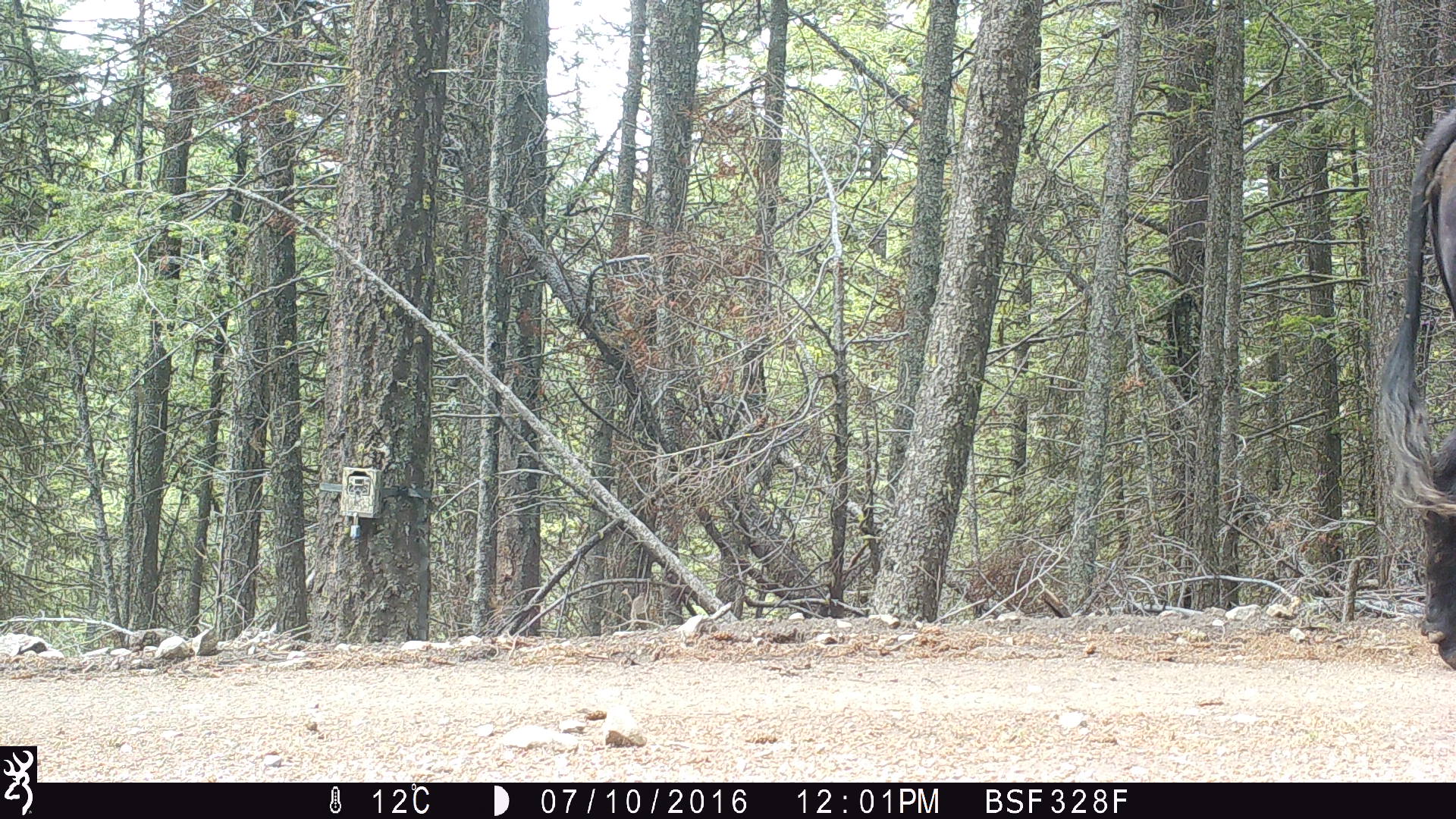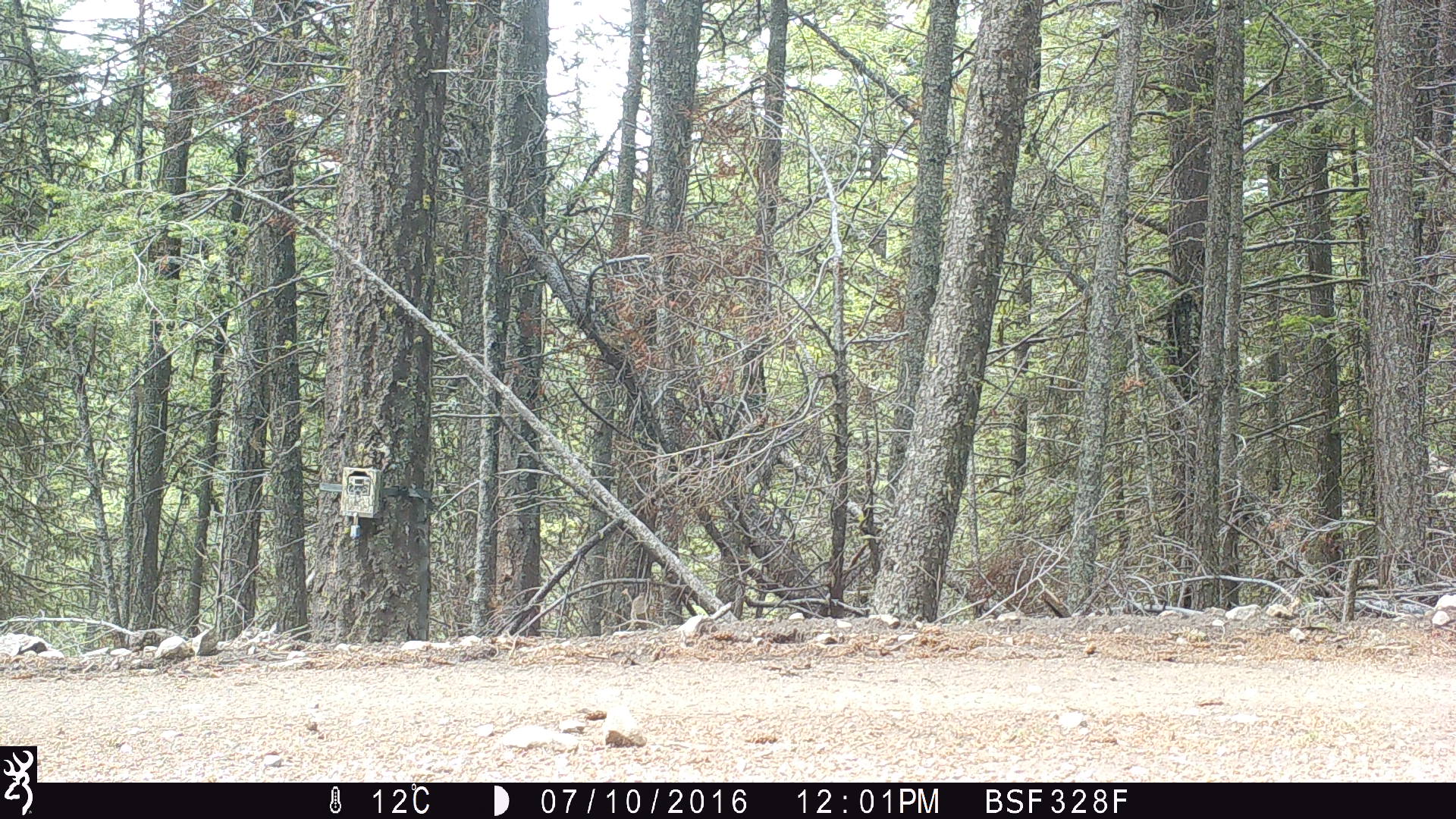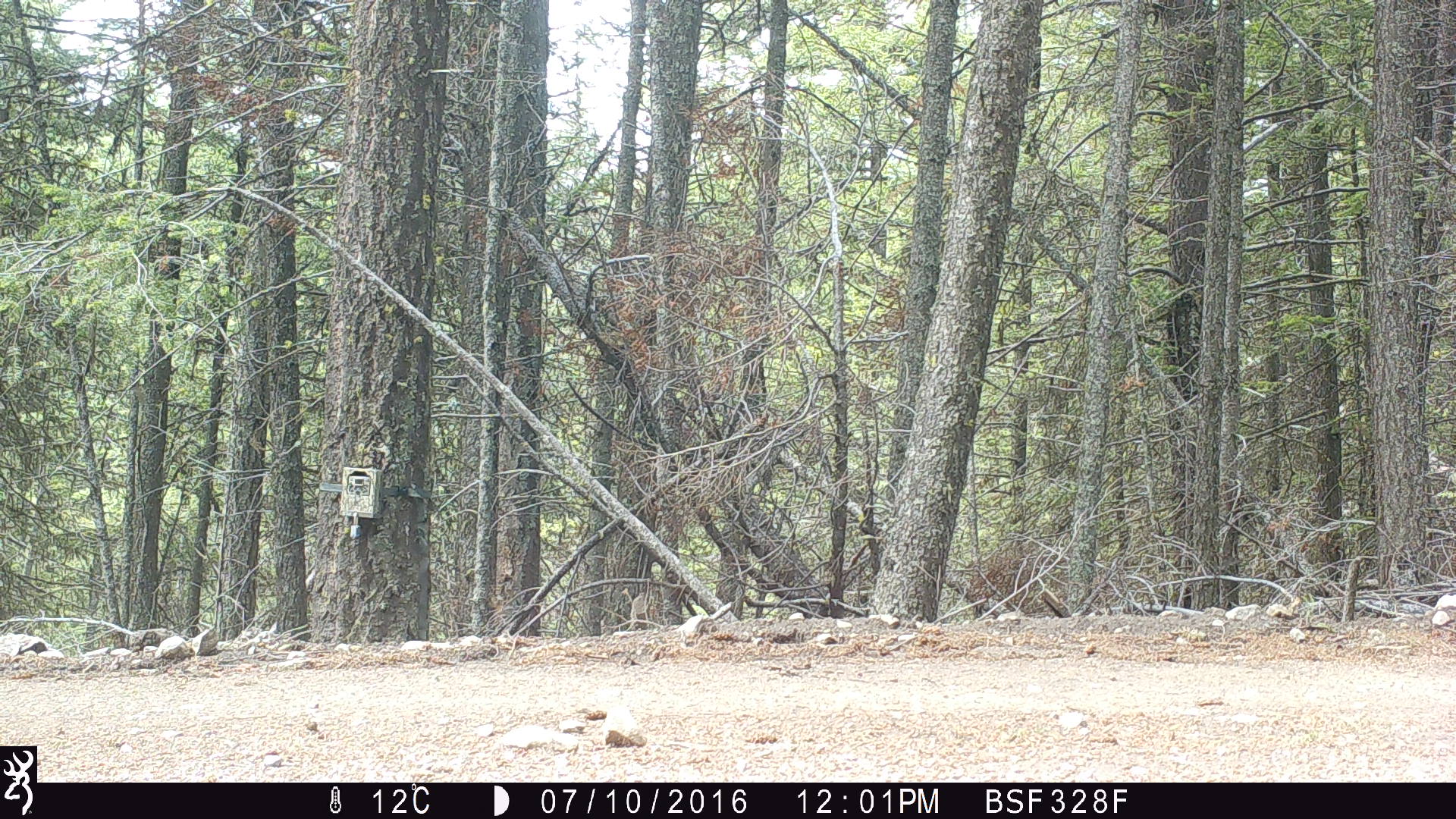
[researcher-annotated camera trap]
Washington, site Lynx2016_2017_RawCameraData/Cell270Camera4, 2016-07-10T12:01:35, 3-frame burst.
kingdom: Animalia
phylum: Chordata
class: Mammalia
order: Artiodactyla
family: Bovidae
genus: Bos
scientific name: Bos taurus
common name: domestic cattle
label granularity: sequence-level